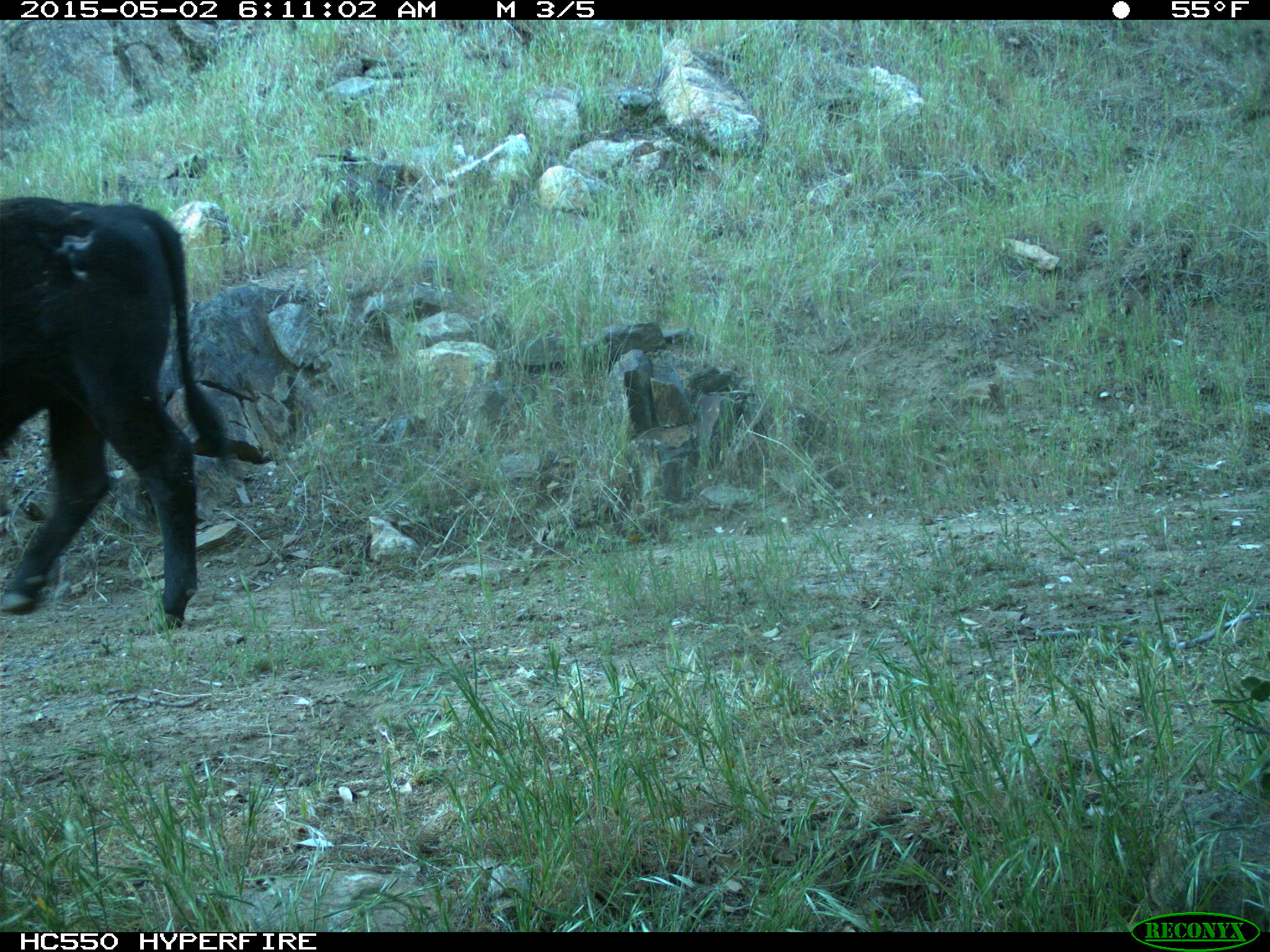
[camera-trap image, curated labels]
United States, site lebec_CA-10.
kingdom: Animalia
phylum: Chordata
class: Mammalia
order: Artiodactyla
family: Bovidae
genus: Bos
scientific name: Bos taurus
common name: domestic cow